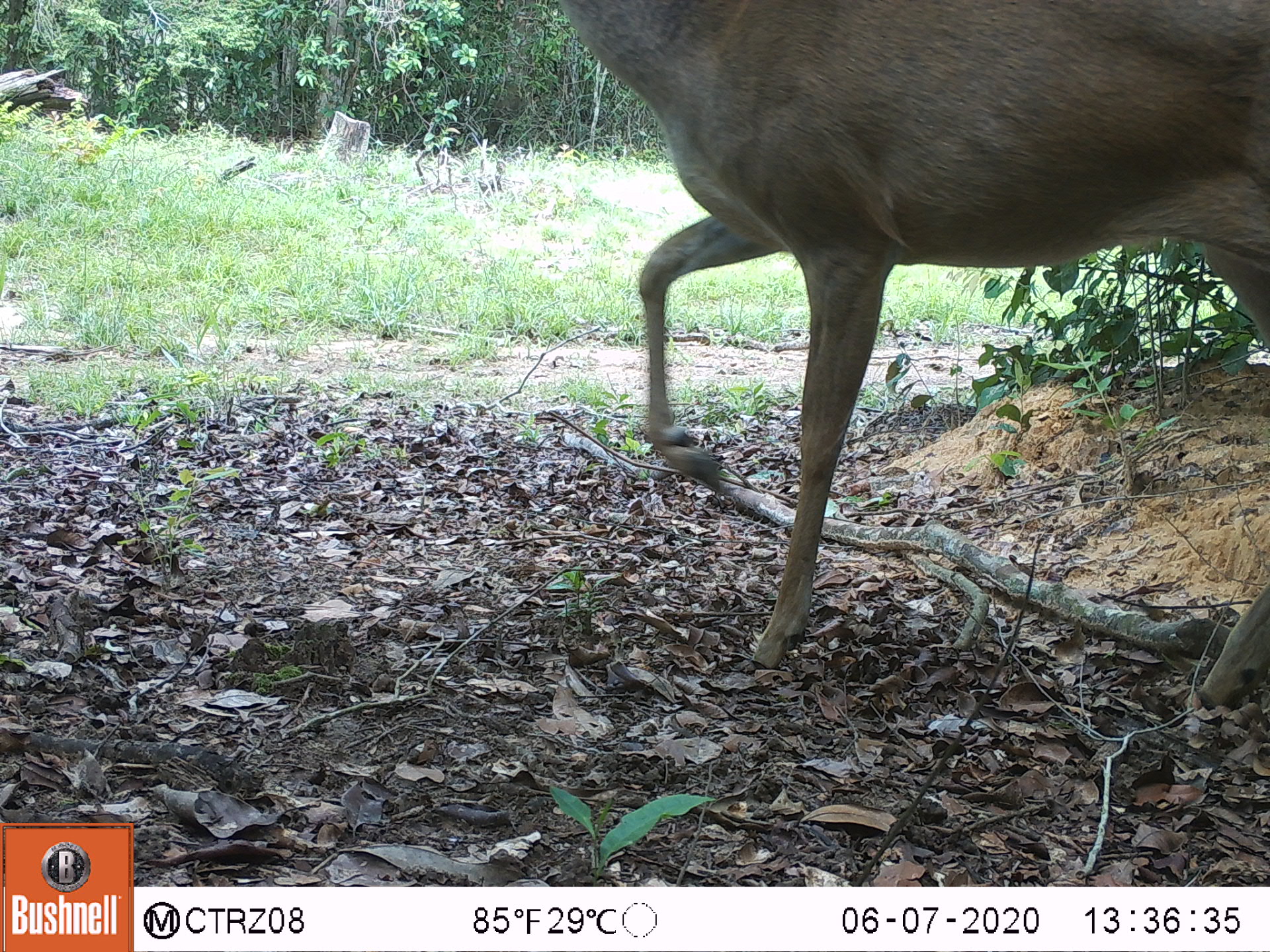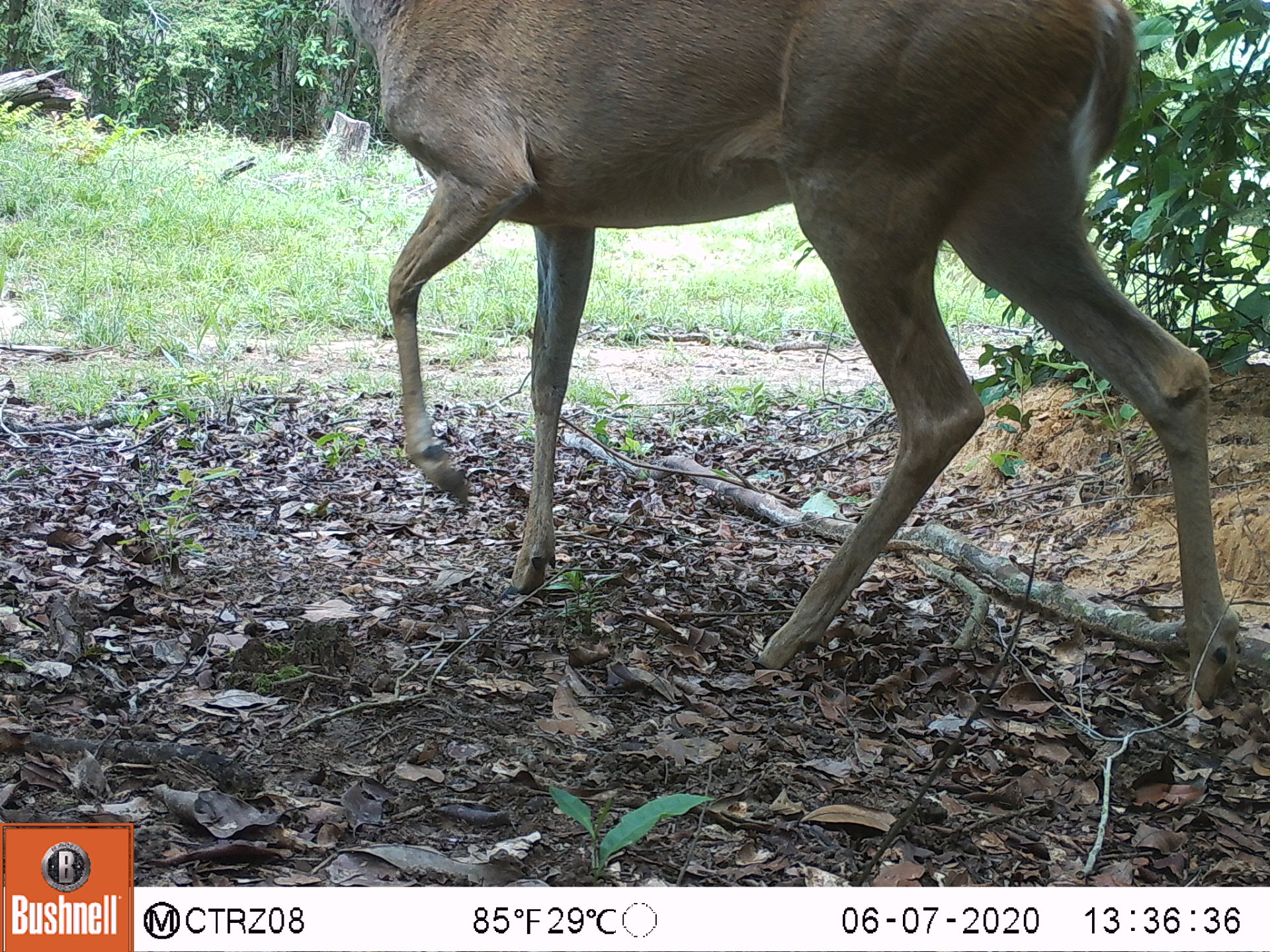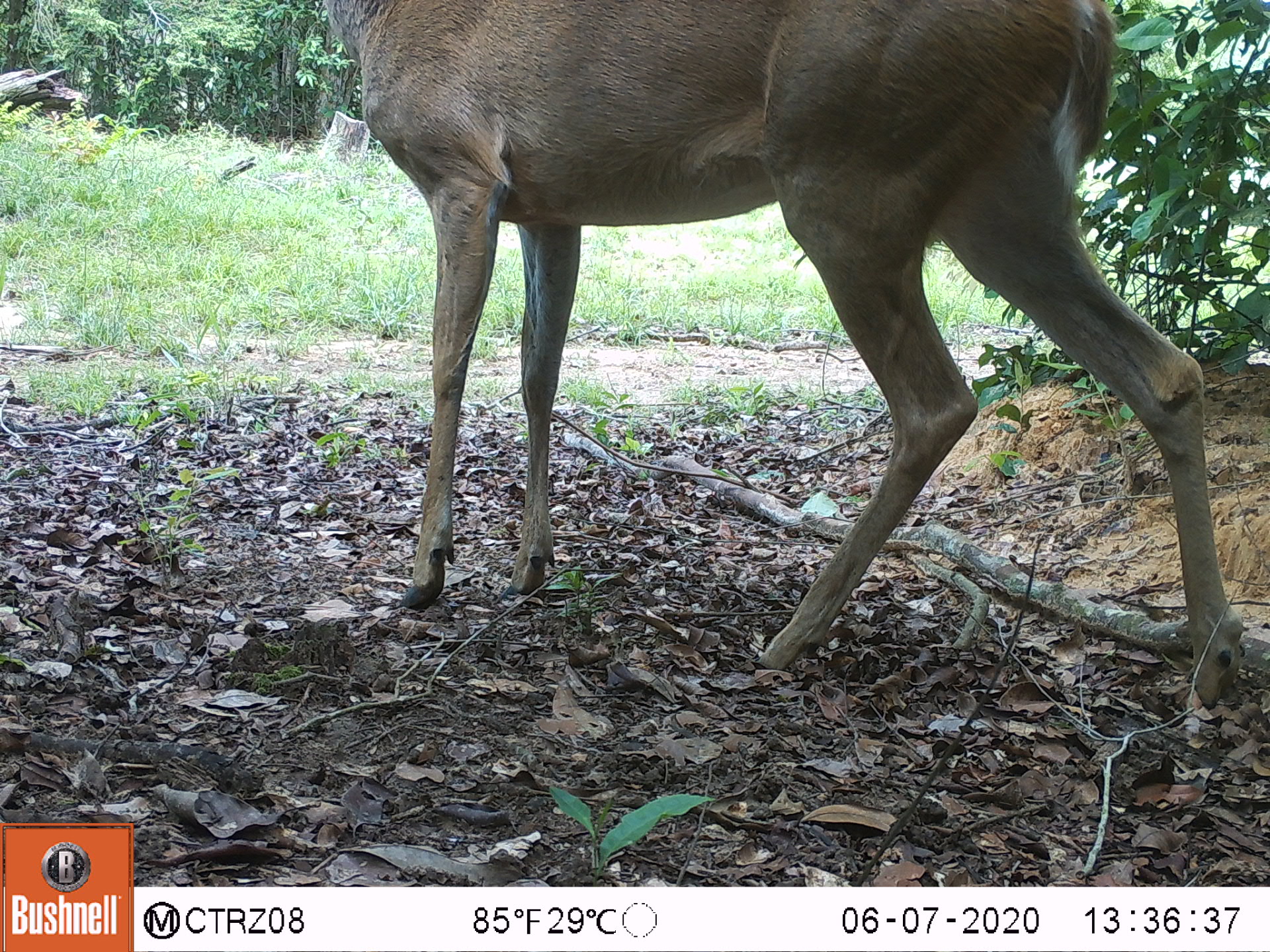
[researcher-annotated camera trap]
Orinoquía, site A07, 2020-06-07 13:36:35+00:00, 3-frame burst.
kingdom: Animalia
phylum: Chordata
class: Mammalia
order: Artiodactyla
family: Cervidae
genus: Odocoileus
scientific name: Odocoileus virginianus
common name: white-tailed deer